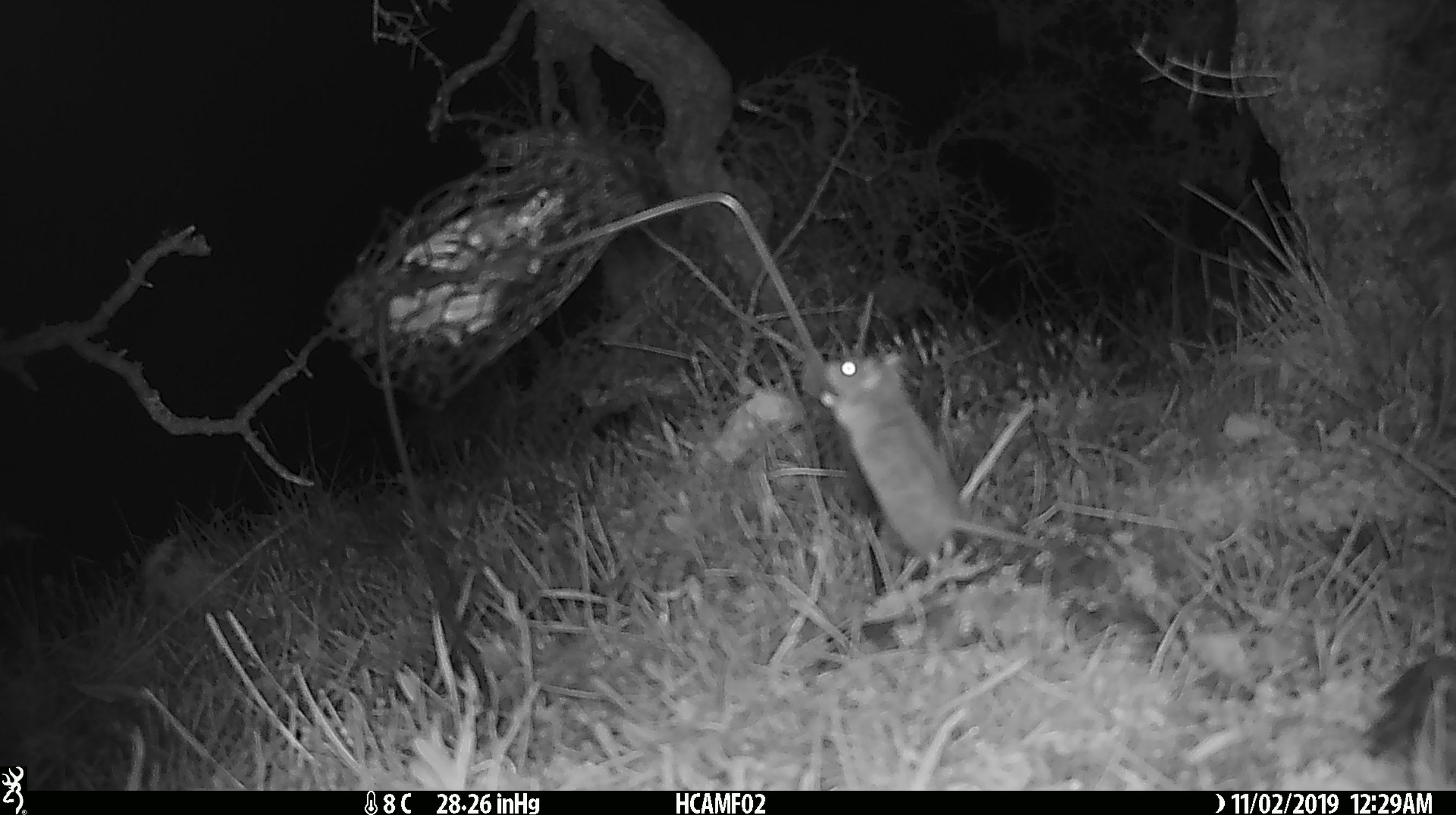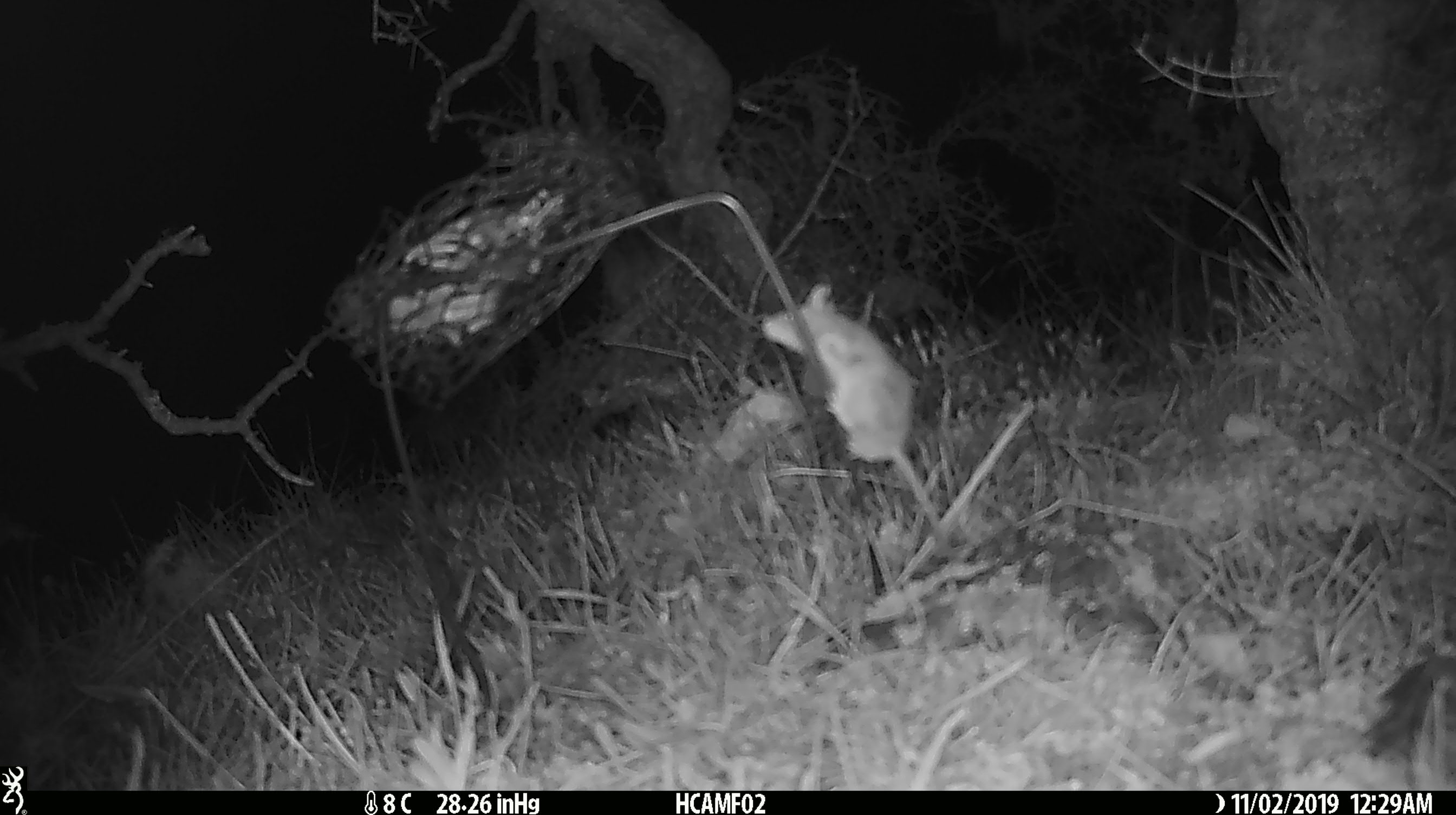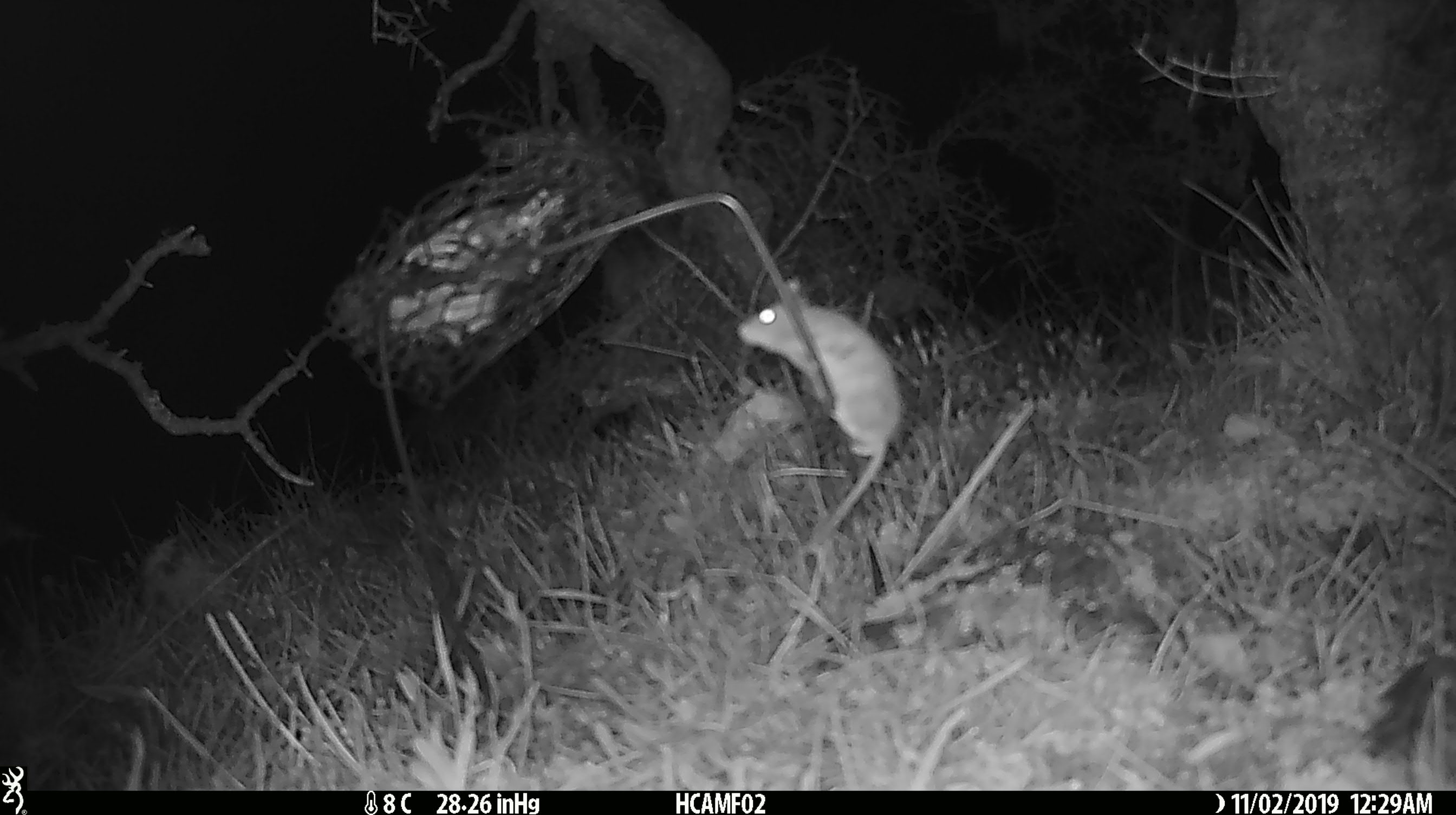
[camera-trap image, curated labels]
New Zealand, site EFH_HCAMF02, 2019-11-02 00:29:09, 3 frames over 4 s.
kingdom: Animalia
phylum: Chordata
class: Mammalia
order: Rodentia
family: Muridae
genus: Mus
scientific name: Mus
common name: mouse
Mouse (Mus).